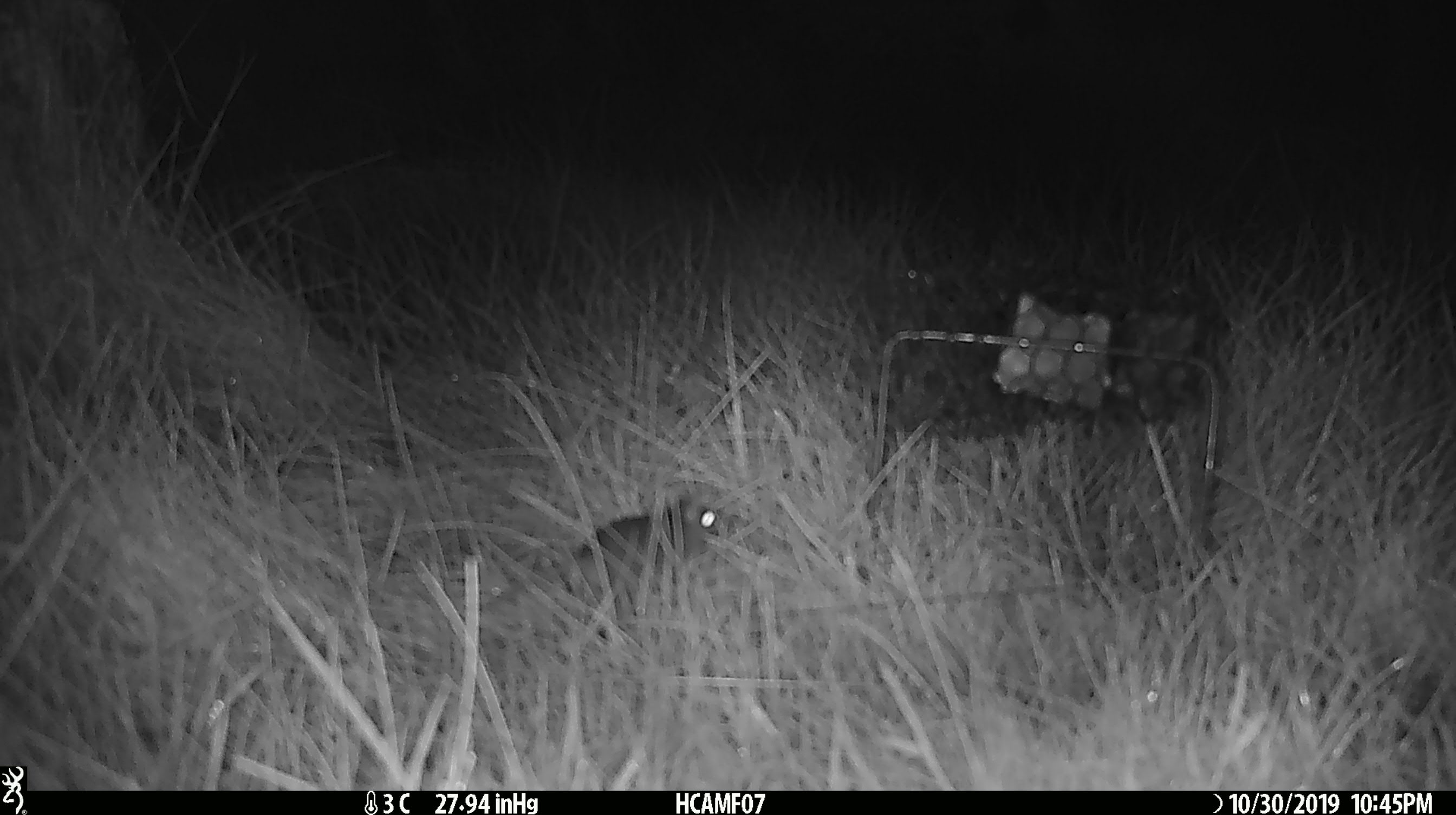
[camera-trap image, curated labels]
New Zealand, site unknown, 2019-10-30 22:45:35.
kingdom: Animalia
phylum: Chordata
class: Mammalia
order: Rodentia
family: Muridae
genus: Mus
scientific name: Mus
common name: mouse